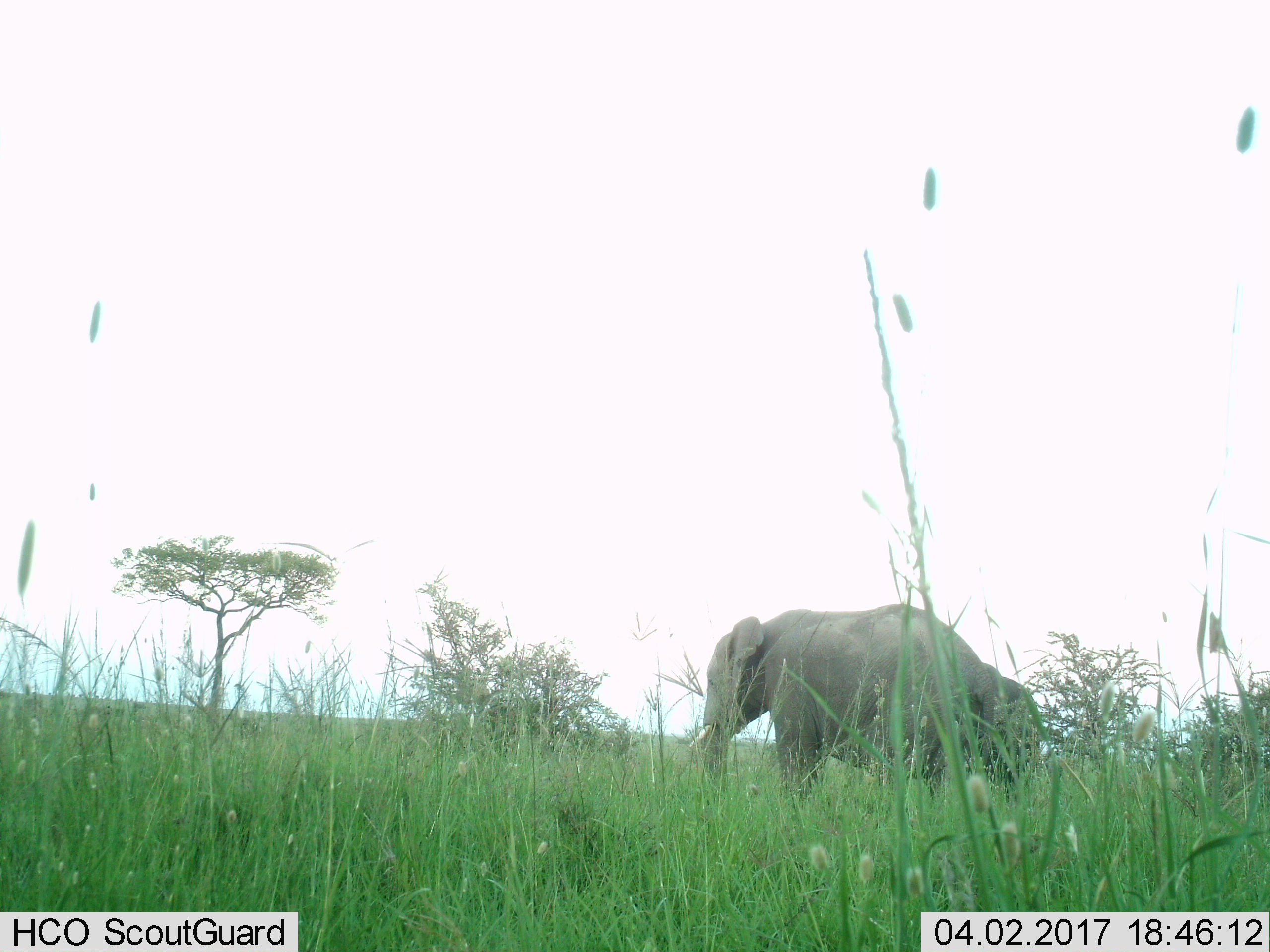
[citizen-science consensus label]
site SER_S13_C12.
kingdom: Animalia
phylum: Chordata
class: Mammalia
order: Proboscidea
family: Elephantidae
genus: Loxodonta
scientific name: Loxodonta africana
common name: african bush elephant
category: elephant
Elephant (african bush elephant) (Loxodonta africana), count 2. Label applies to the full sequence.